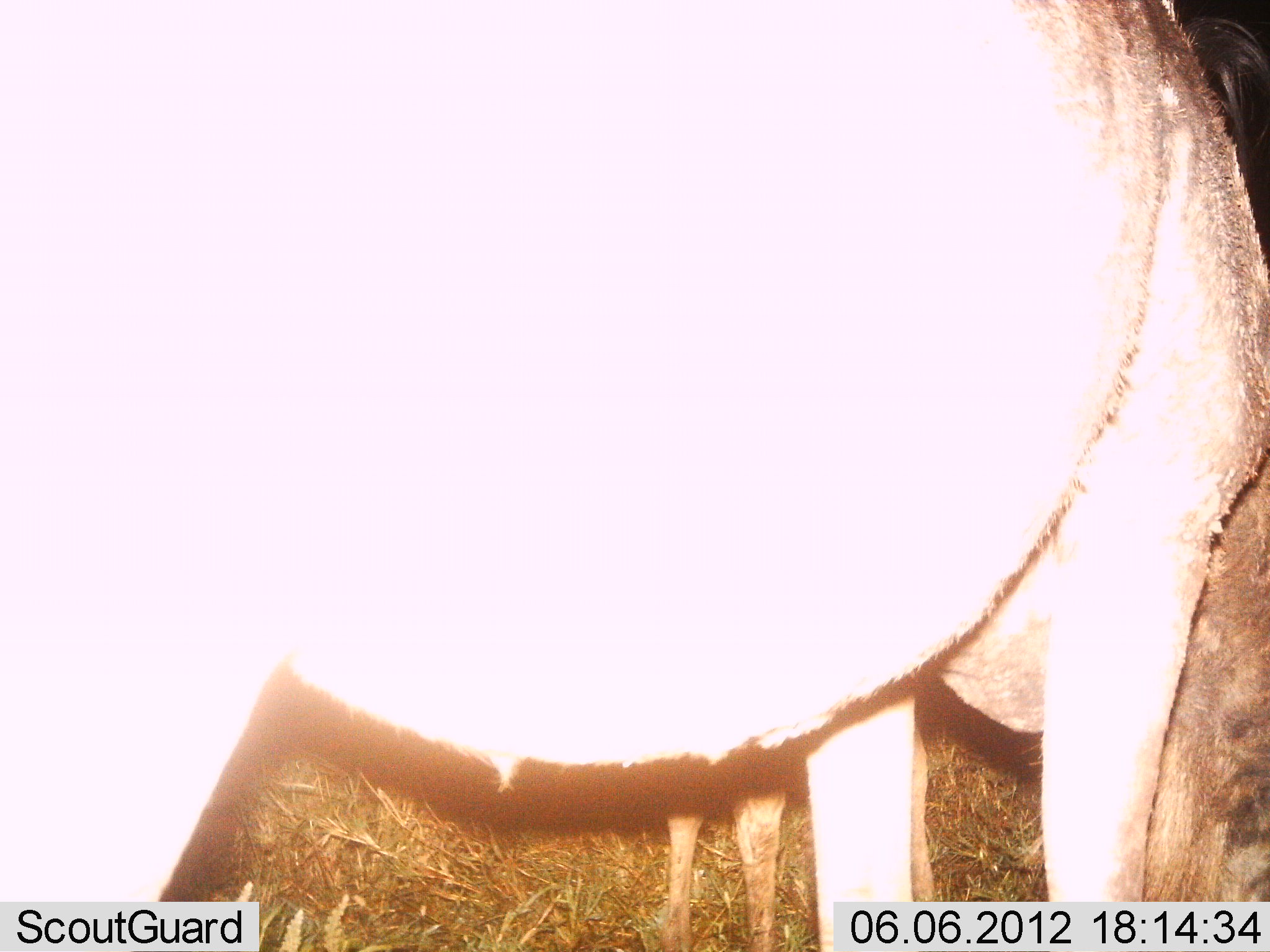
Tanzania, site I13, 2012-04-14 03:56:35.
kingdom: Animalia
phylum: Chordata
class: Mammalia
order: Artiodactyla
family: Bovidae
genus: Connochaetes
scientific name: Connochaetes taurinus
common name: blue wildebeest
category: wildebeest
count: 2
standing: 92%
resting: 0%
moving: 0%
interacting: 0%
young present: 46%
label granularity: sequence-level